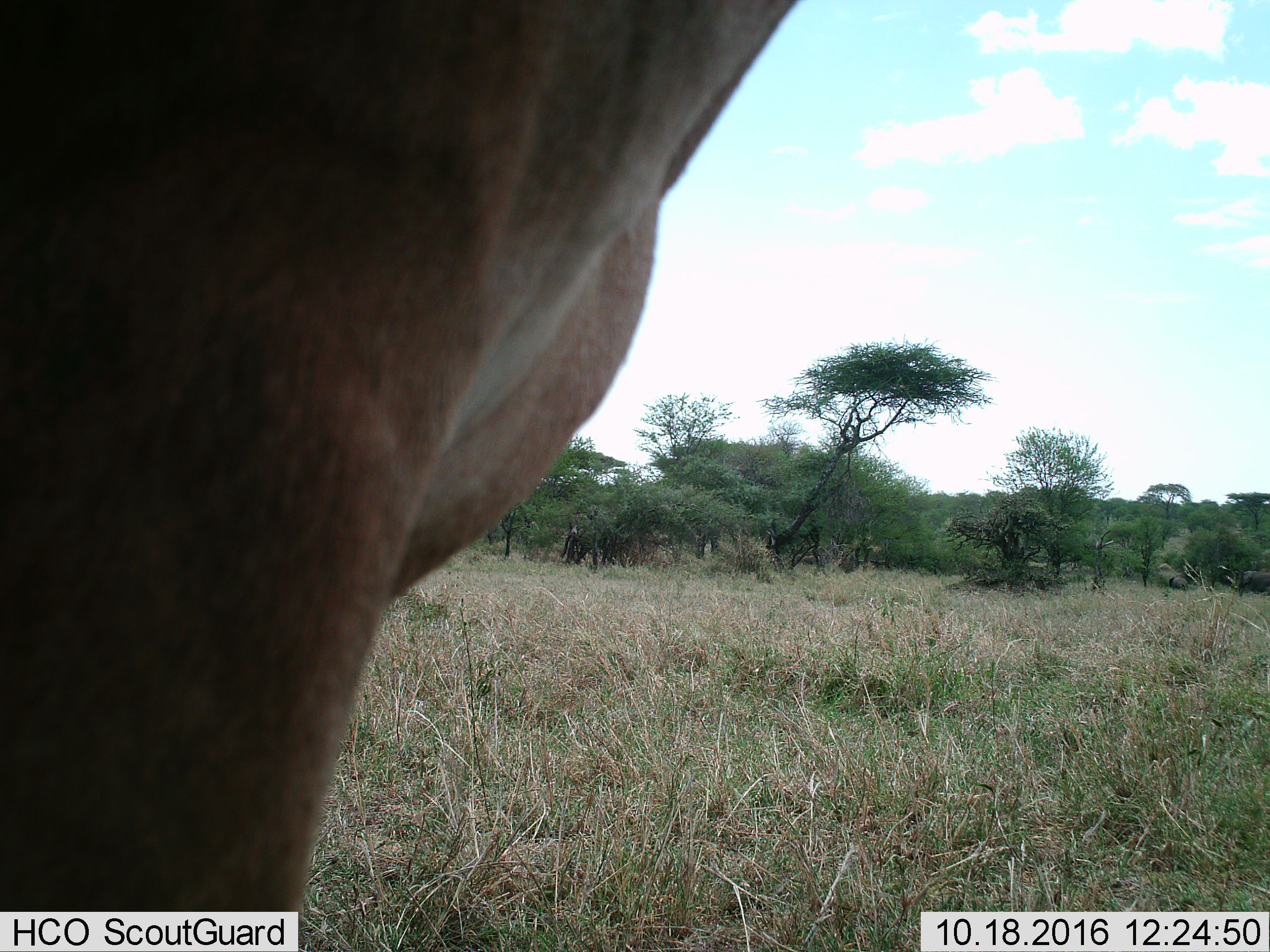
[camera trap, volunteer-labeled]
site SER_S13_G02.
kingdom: Animalia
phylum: Chordata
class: Mammalia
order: Artiodactyla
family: Bovidae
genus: Alcelaphus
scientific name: Alcelaphus buselaphus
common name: hartebeest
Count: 1.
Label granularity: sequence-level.